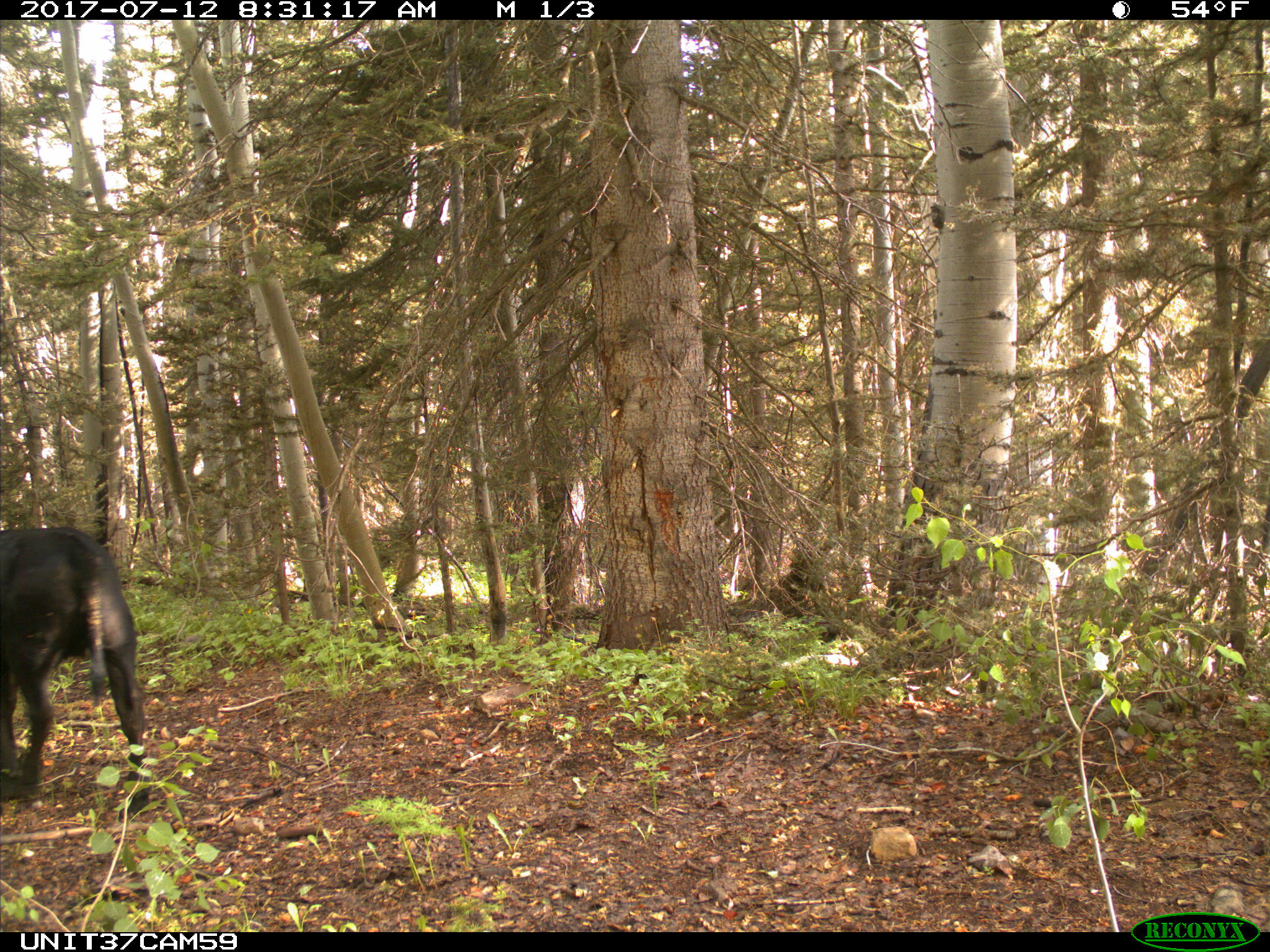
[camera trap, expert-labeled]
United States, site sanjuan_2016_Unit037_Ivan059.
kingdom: Animalia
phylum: Chordata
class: Mammalia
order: Artiodactyla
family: Bovidae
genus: Bos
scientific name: Bos taurus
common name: domestic cow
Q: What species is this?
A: Bos taurus (domestic cow).